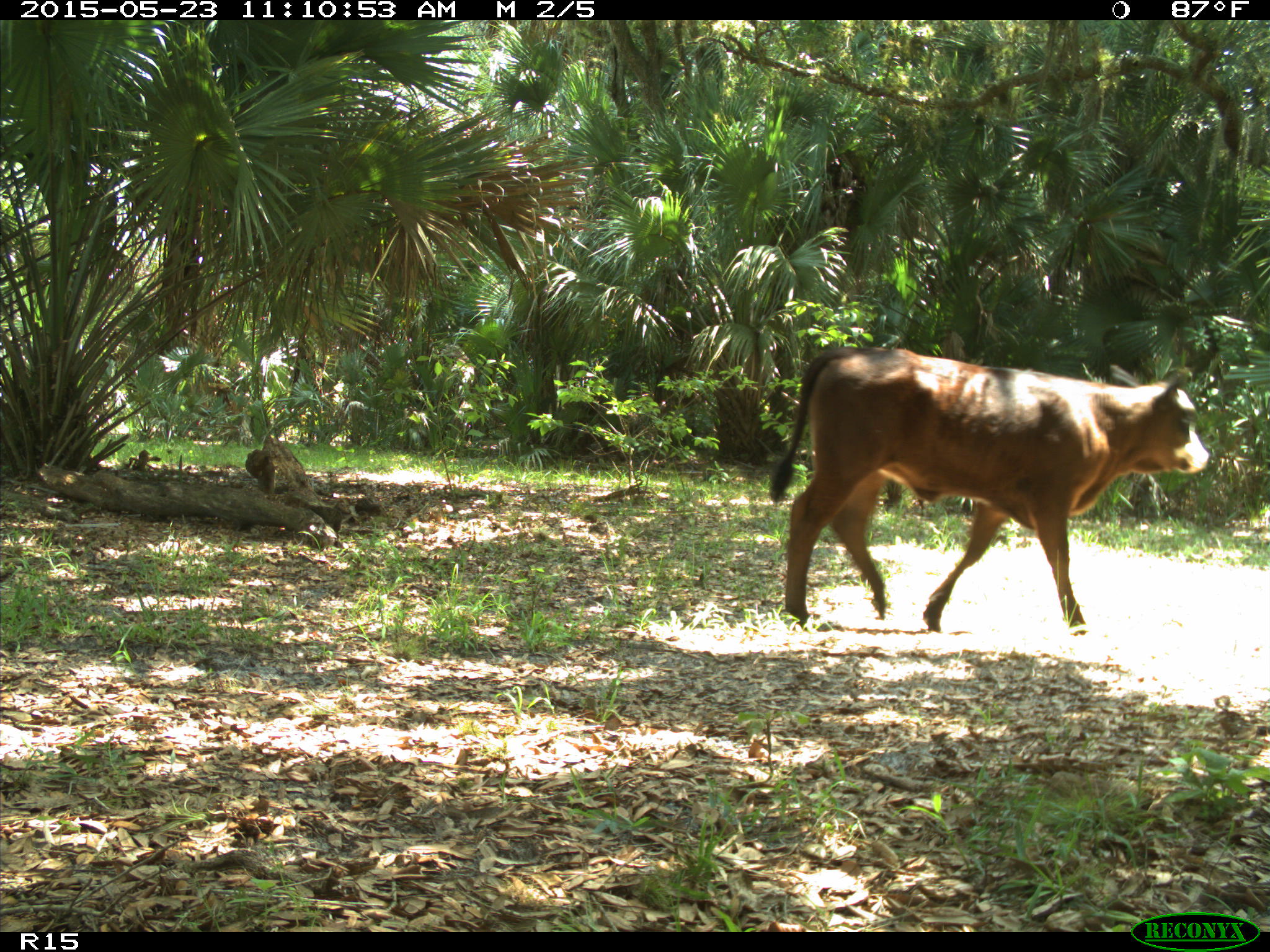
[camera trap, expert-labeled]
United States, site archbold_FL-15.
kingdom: Animalia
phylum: Chordata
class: Mammalia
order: Artiodactyla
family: Bovidae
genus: Bos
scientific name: Bos taurus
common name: domestic cow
Bos taurus (domestic cow).